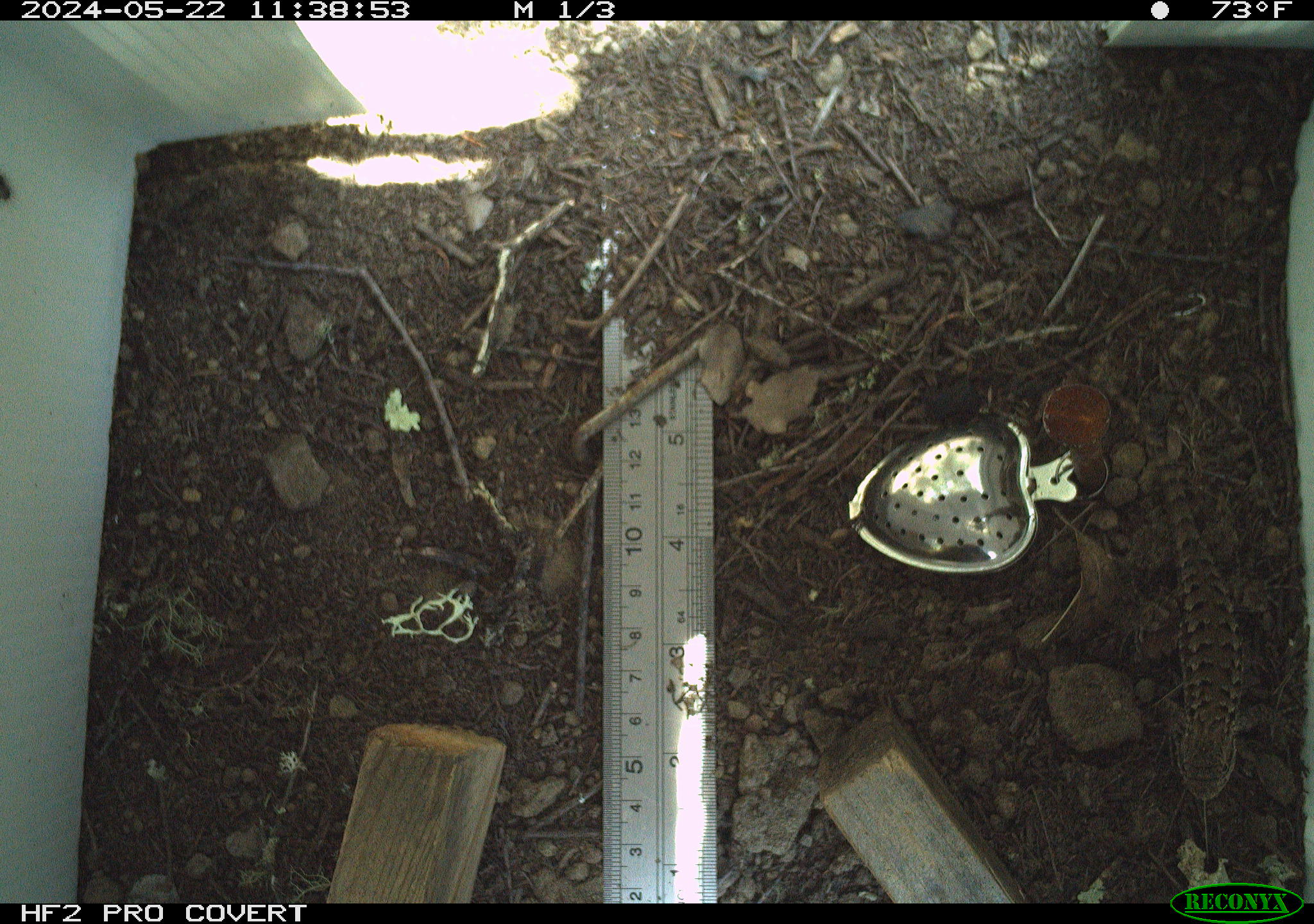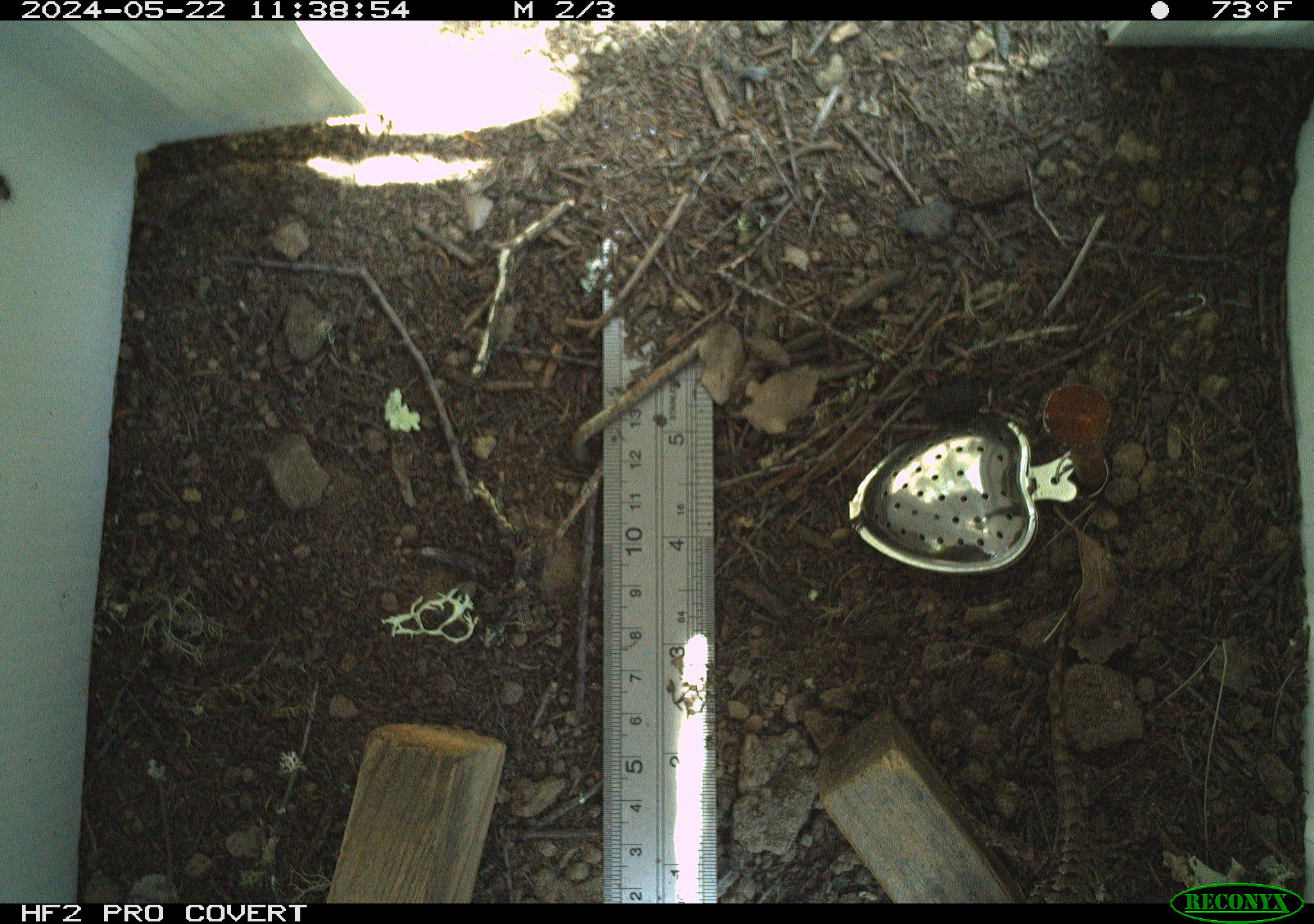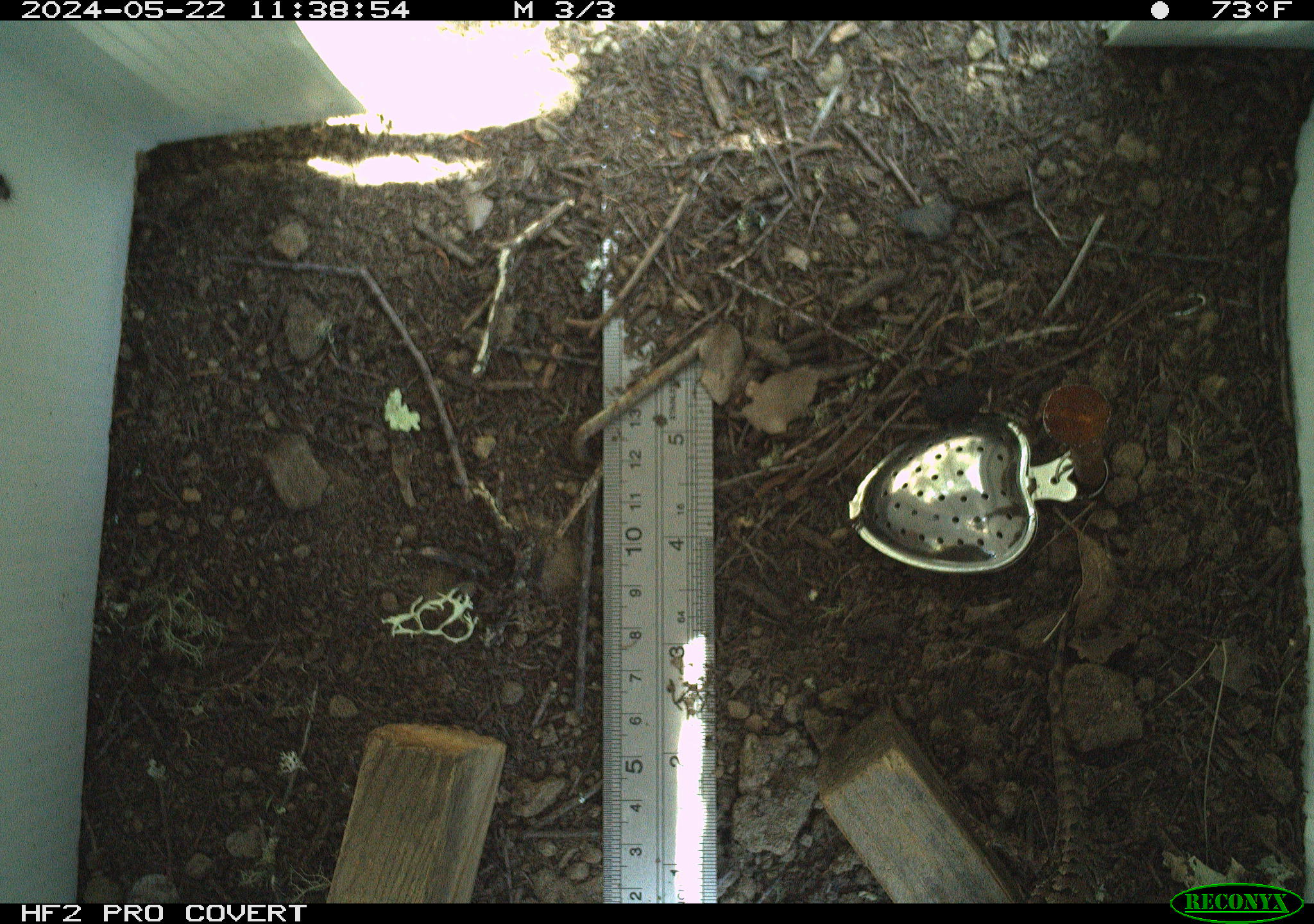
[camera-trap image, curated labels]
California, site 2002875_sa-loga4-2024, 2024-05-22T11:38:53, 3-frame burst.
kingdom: Animalia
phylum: Chordata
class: Reptilia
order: Squamata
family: Phrynosomatidae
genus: Sceloporus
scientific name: Sceloporus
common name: spiny lizards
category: sceloporus species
Sceloporus species (spiny lizards) (Sceloporus).